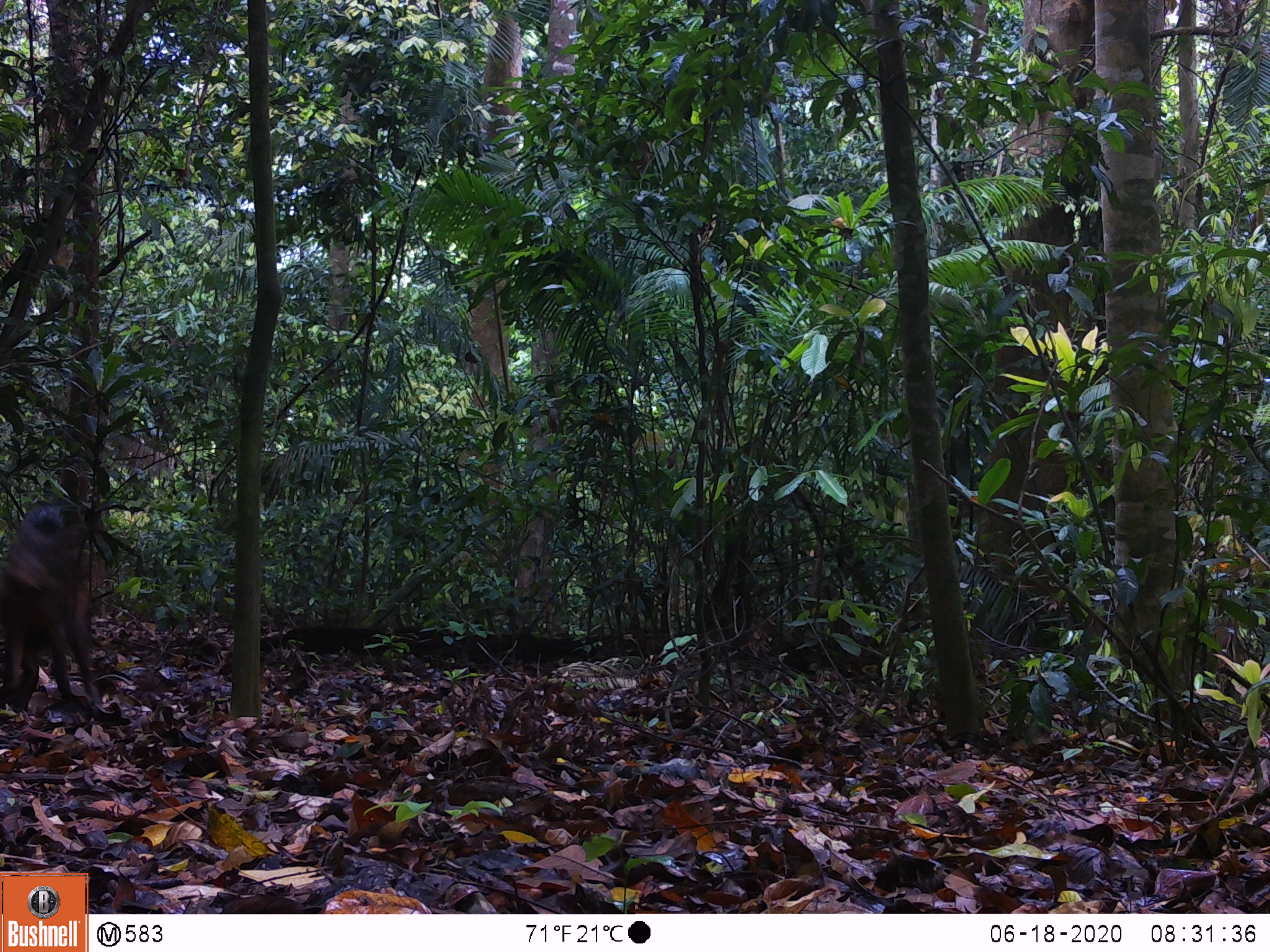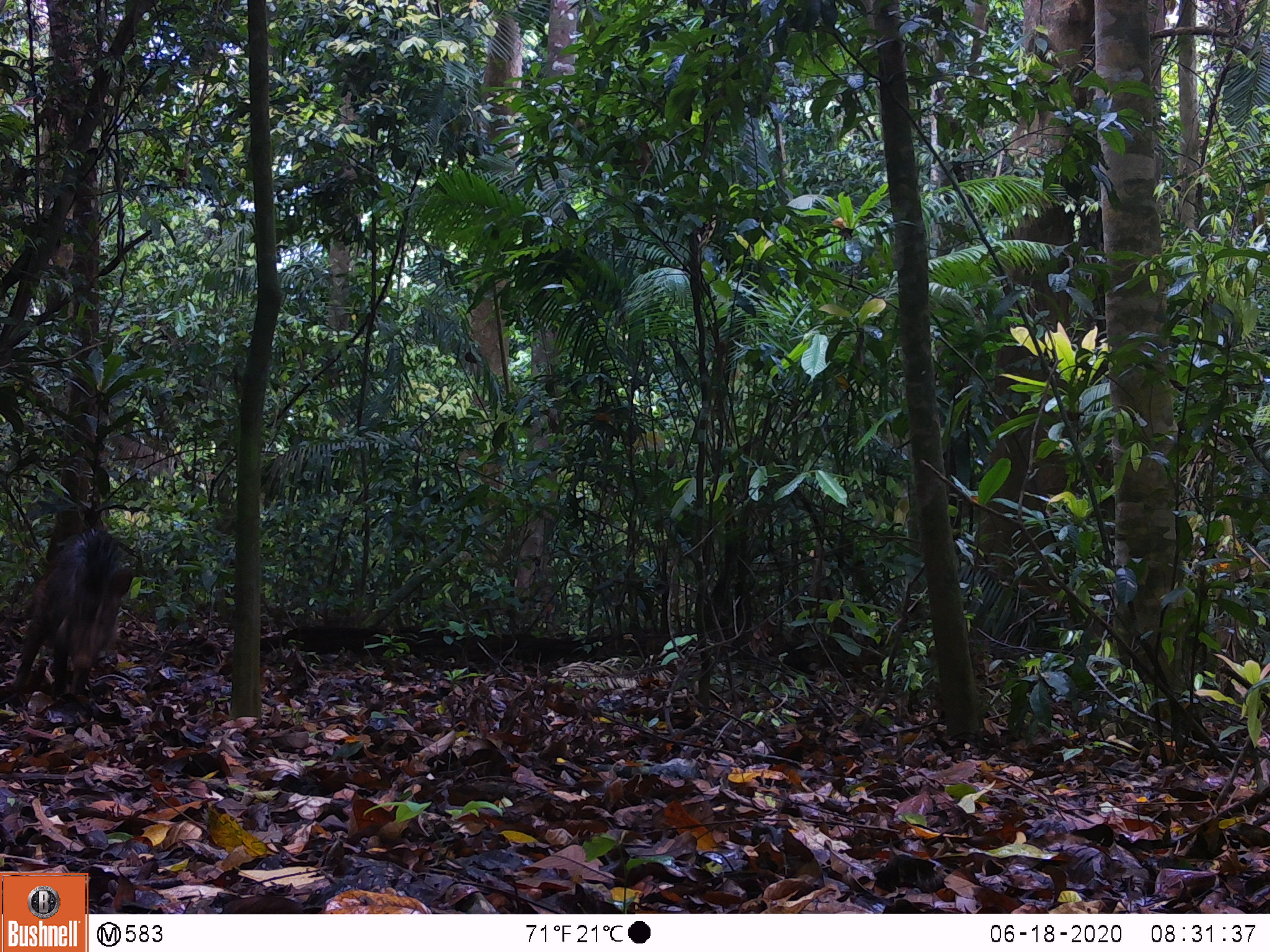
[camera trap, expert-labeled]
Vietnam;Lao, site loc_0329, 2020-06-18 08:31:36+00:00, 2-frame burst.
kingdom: Animalia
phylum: Chordata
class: Mammalia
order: Artiodactyla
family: Suidae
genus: Sus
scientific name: Sus scrofa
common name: eurasian wild pig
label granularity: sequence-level